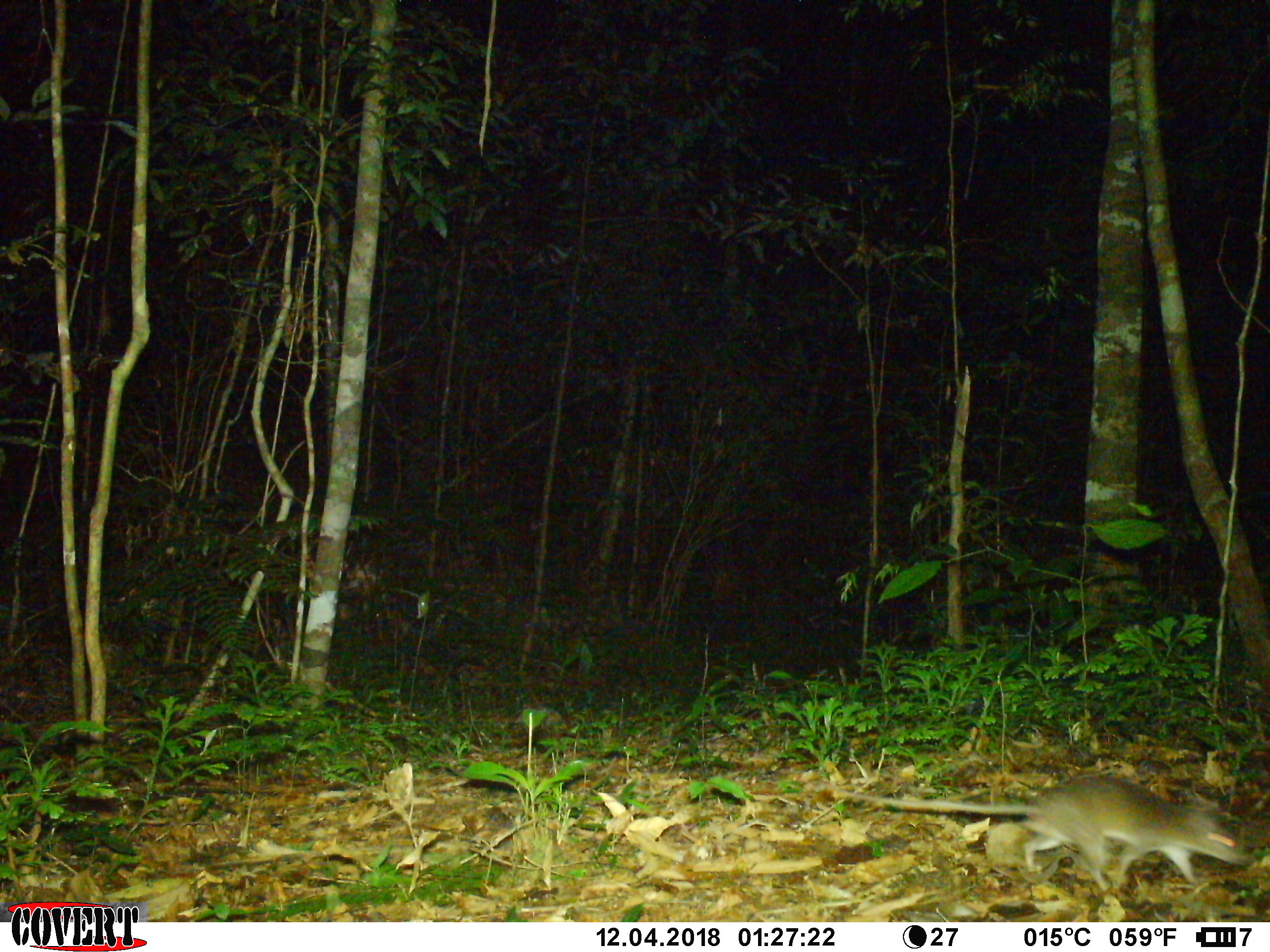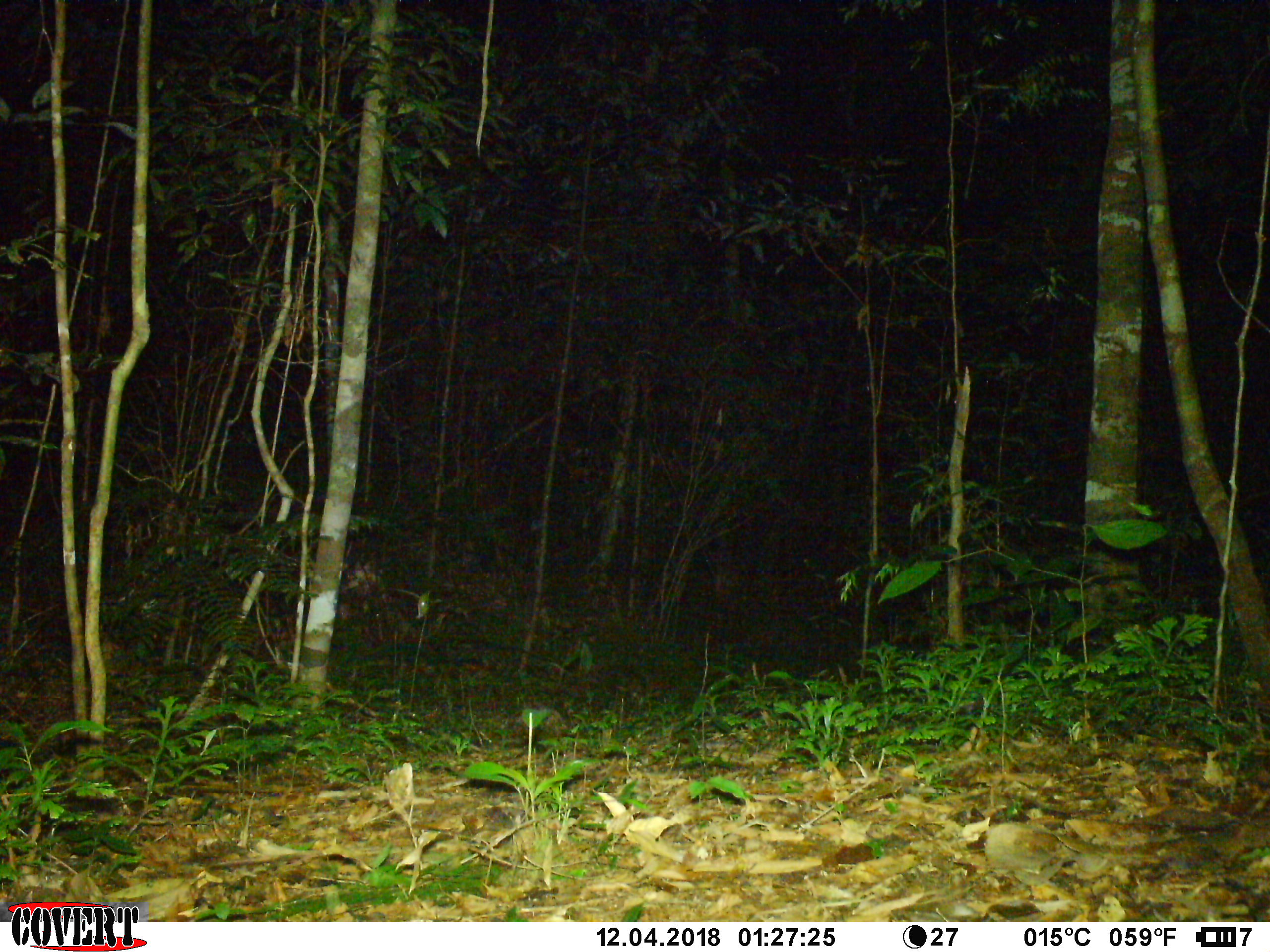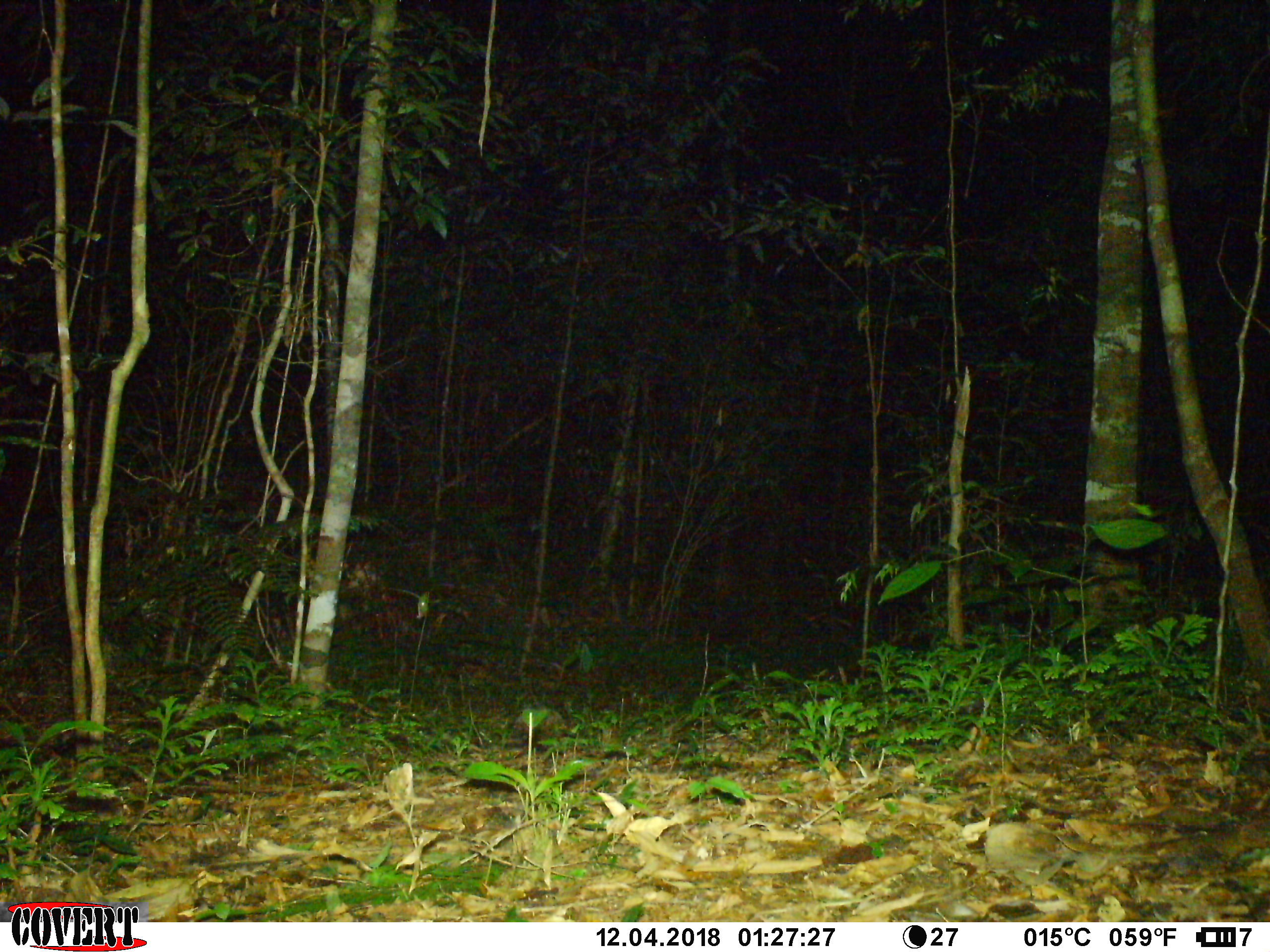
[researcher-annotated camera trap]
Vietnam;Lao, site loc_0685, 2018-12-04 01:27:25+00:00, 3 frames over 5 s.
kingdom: Animalia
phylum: Chordata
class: Mammalia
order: Rodentia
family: Muridae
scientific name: Muridae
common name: old-world mice and rats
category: unidentified murid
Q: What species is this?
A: Unidentified murid (old-world mice and rats) (Muridae).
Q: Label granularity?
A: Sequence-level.